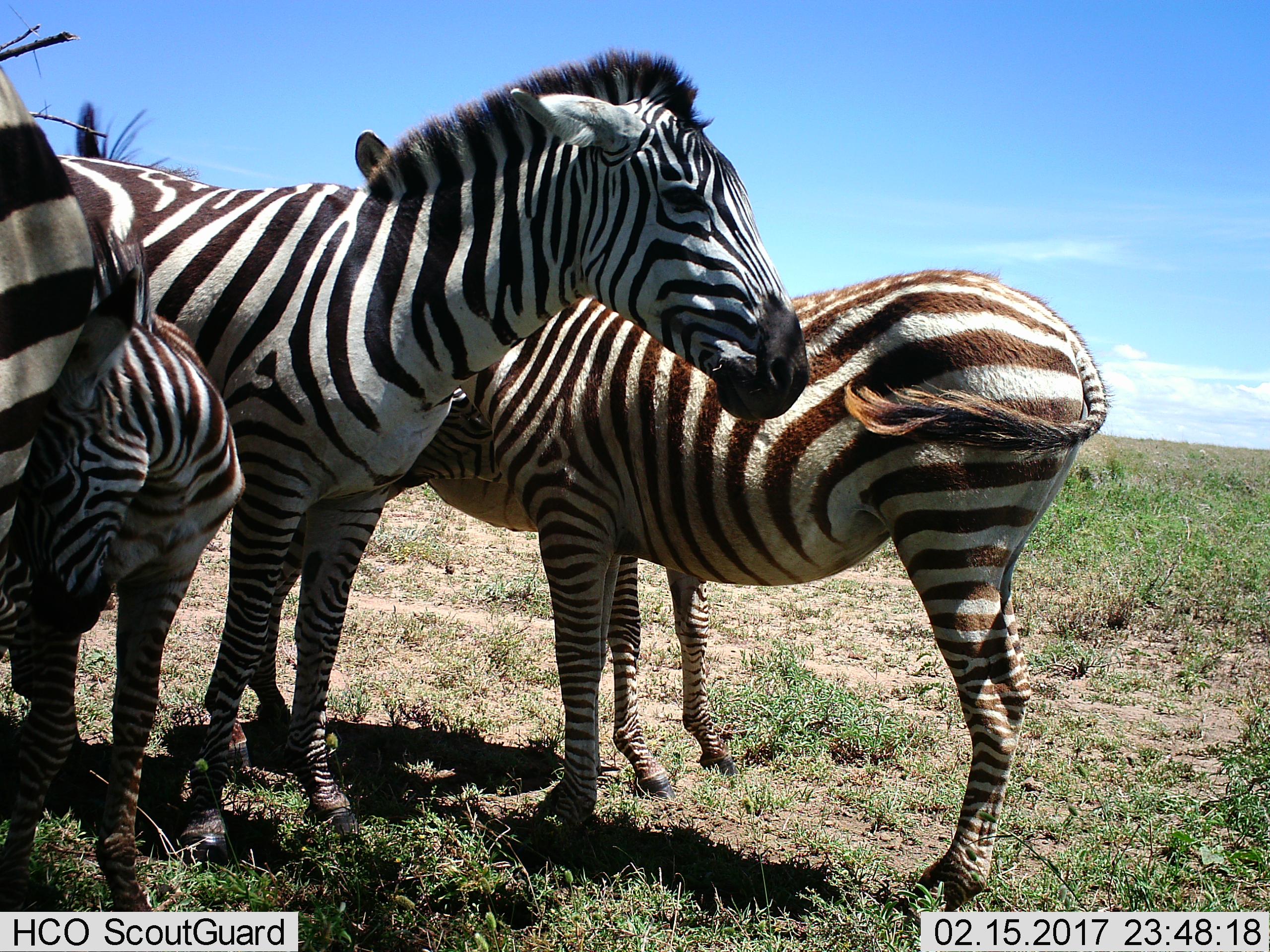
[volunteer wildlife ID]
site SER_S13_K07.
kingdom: Animalia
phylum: Chordata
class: Mammalia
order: Perissodactyla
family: Equidae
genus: Equus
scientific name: Equus quagga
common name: plains zebra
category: zebraplains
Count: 4.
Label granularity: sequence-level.